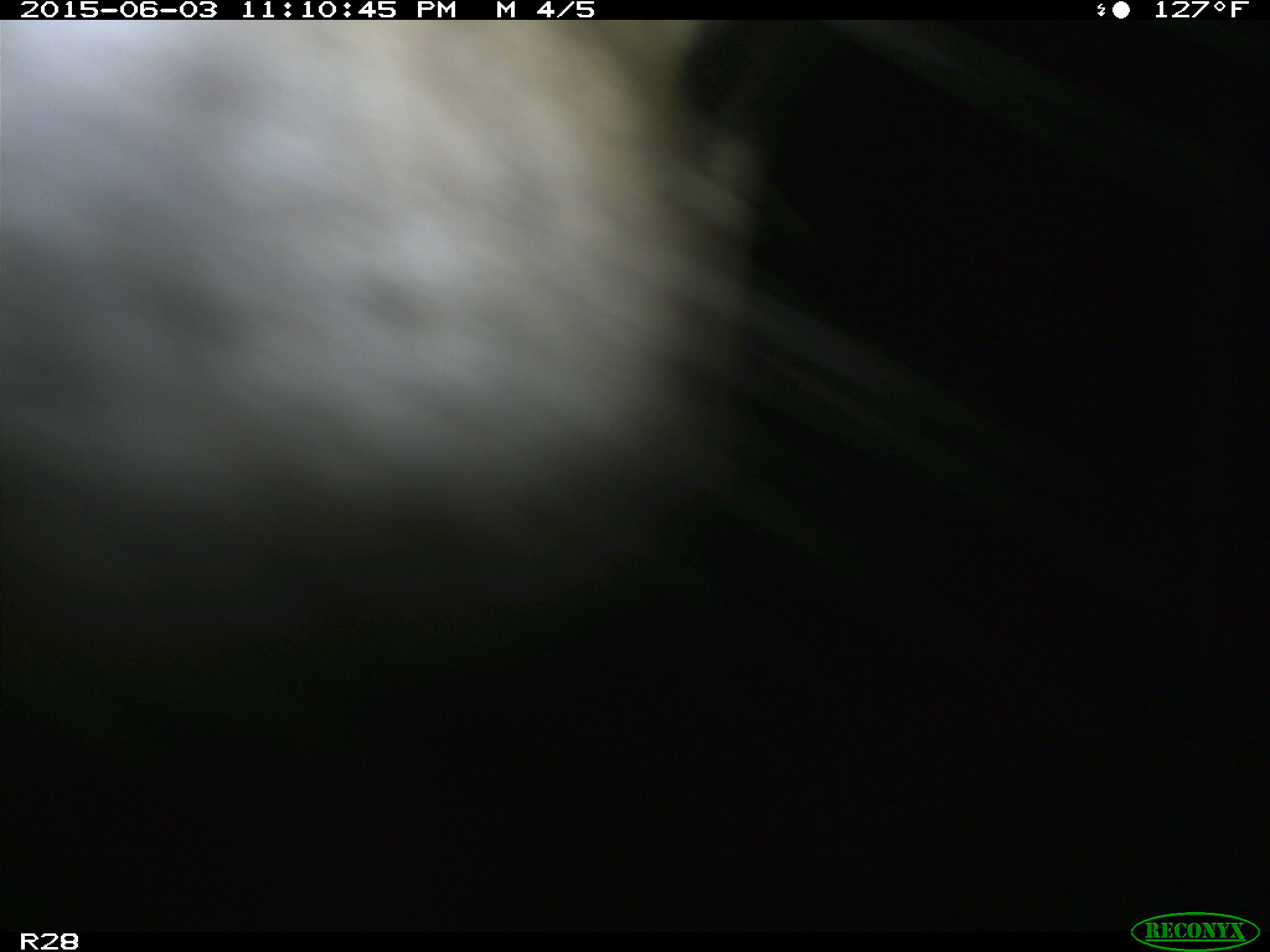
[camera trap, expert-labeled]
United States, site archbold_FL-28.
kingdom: Animalia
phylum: Chordata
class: Mammalia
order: Artiodactyla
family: Bovidae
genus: Bos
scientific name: Bos taurus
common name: domestic cow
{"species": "Bos taurus (domestic cow)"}